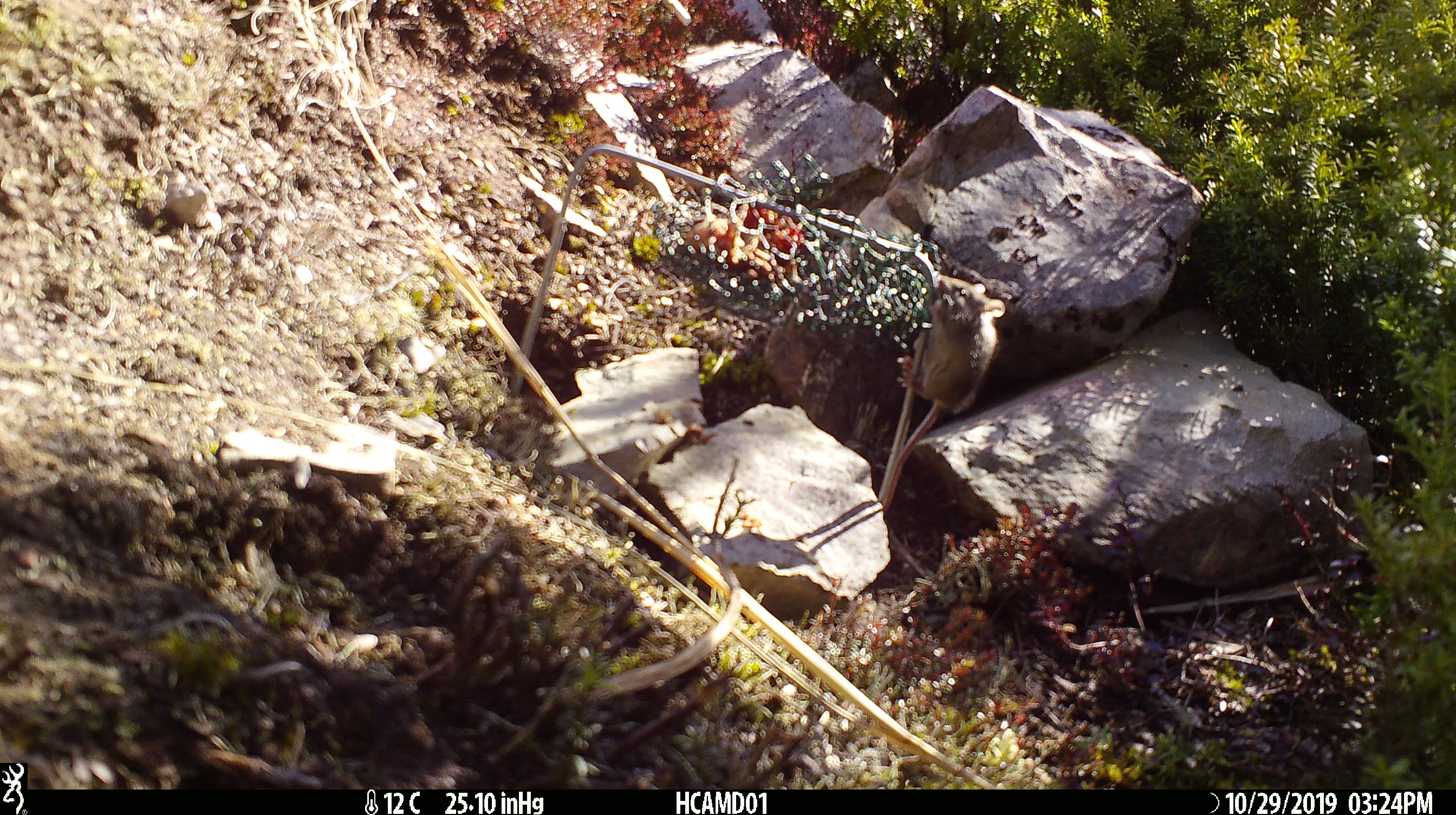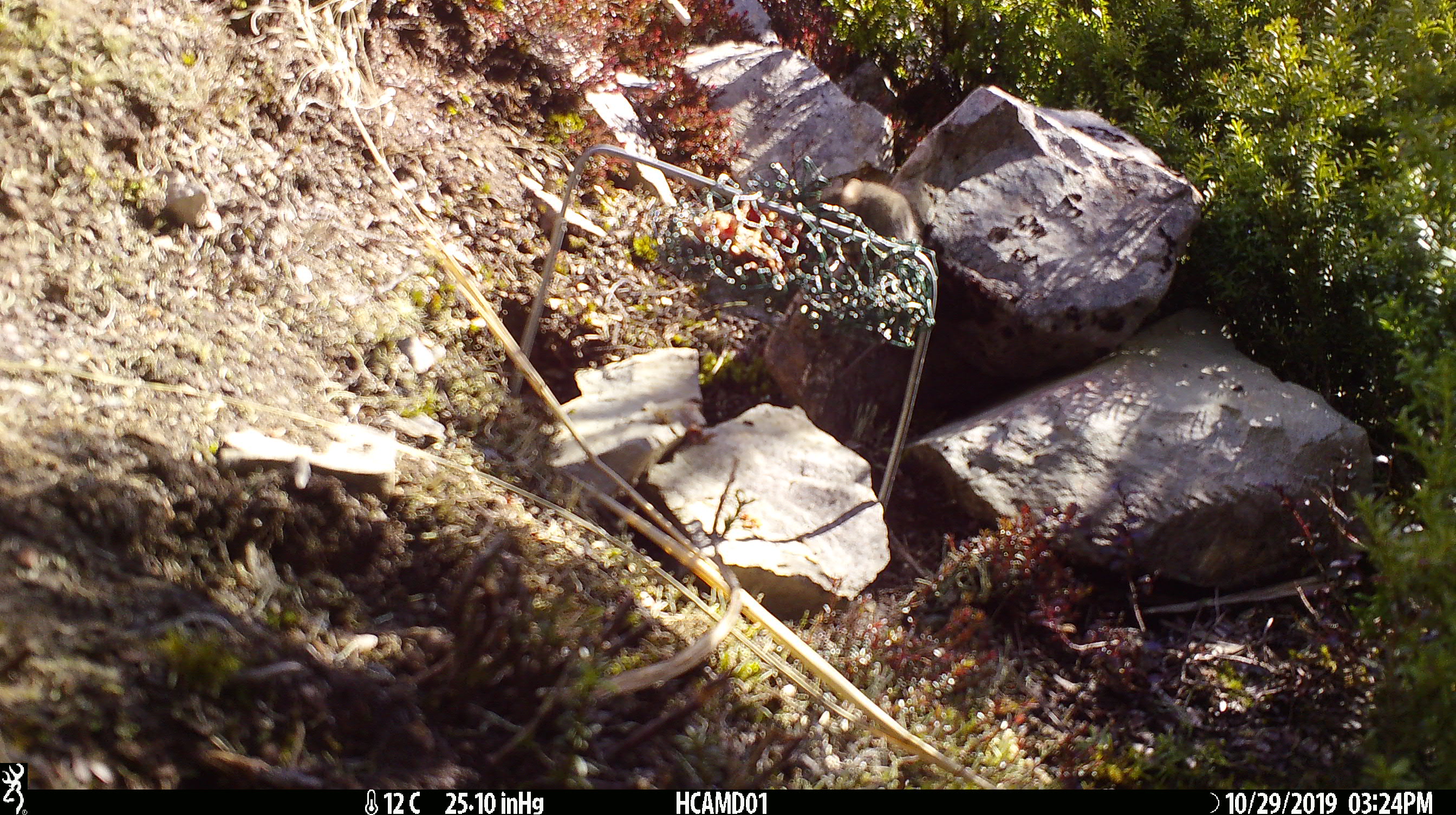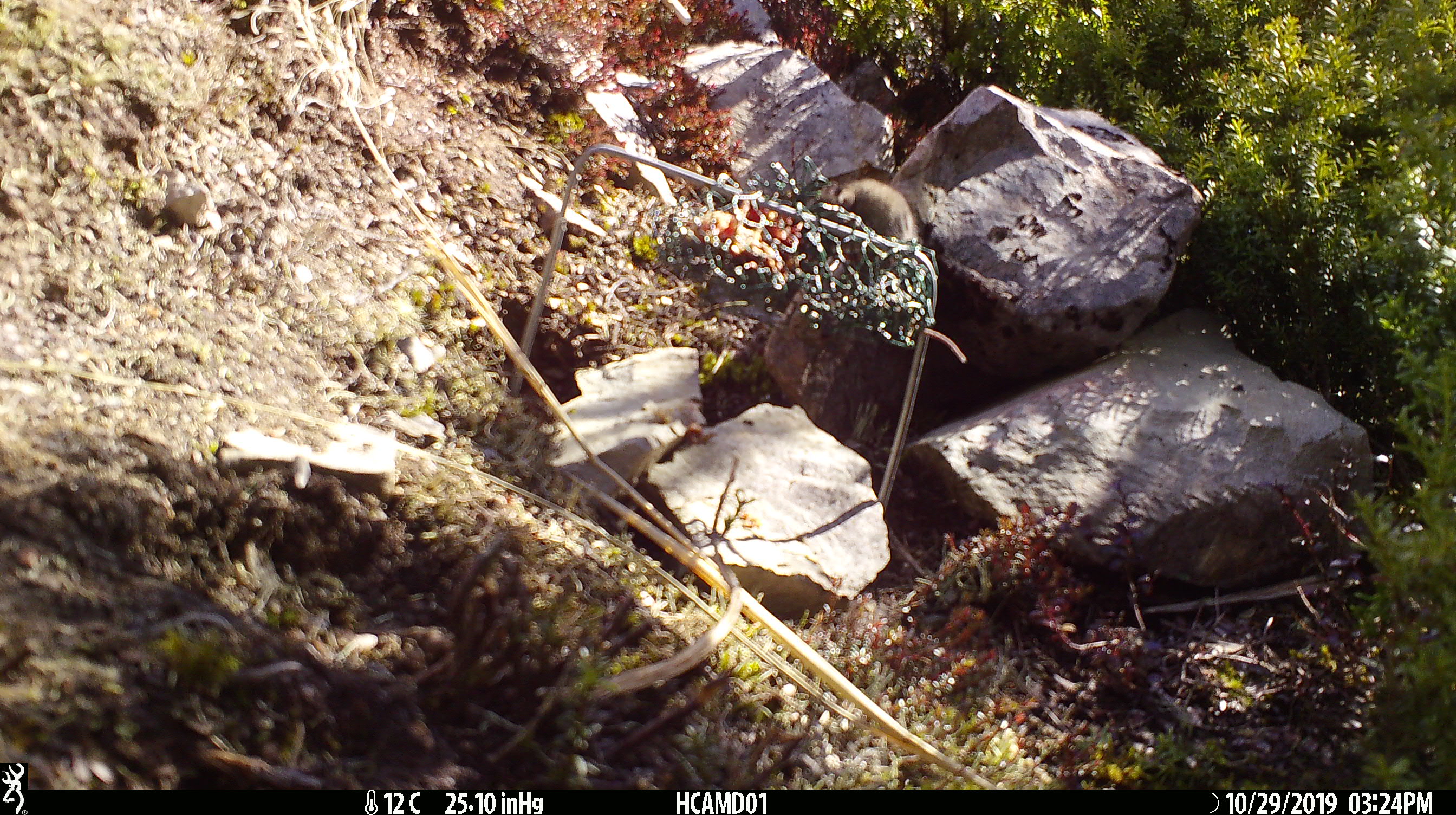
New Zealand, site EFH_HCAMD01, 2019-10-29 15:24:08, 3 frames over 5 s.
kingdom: Animalia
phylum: Chordata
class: Mammalia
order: Rodentia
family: Muridae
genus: Mus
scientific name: Mus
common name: mouse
Mouse (Mus).